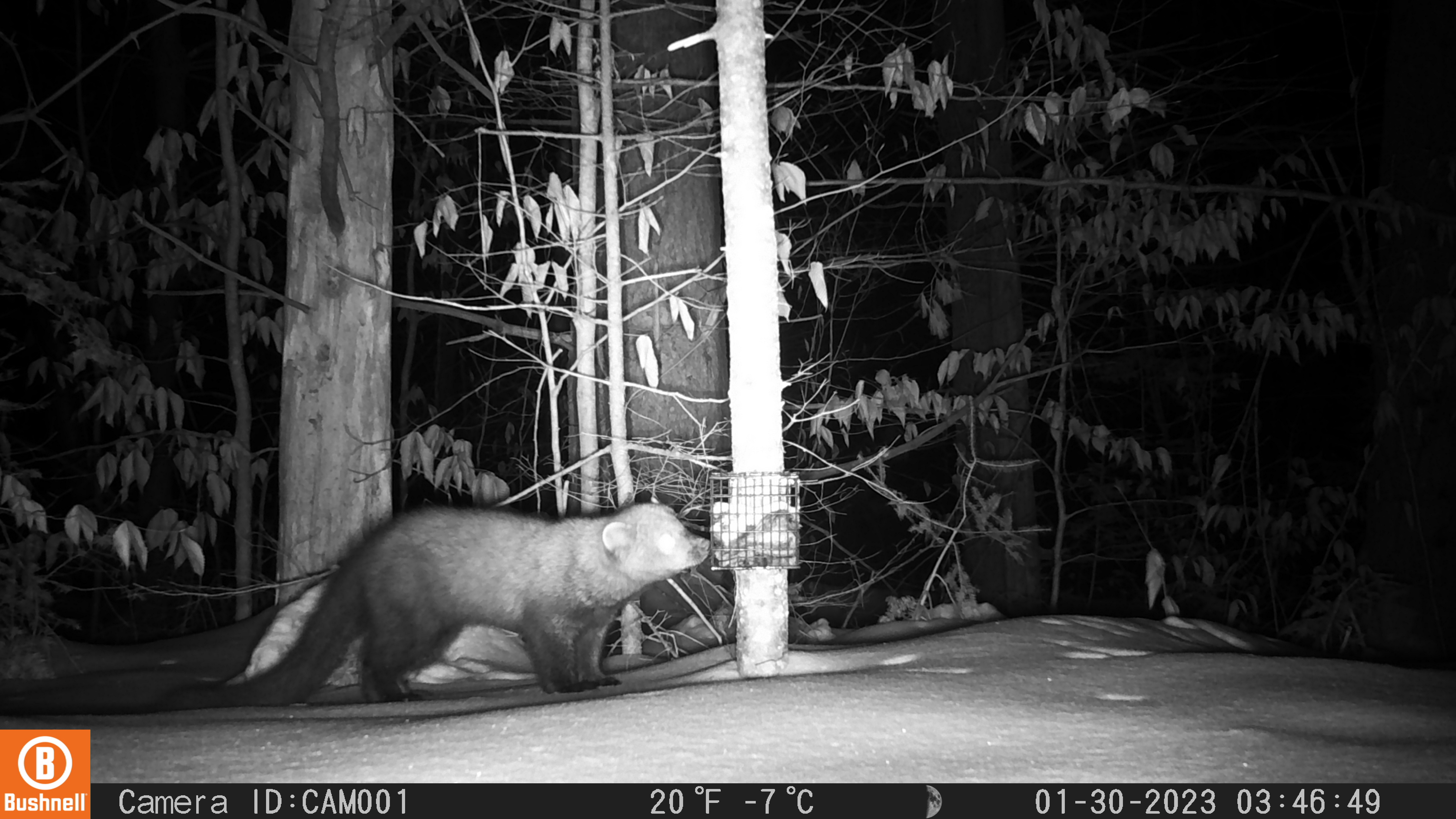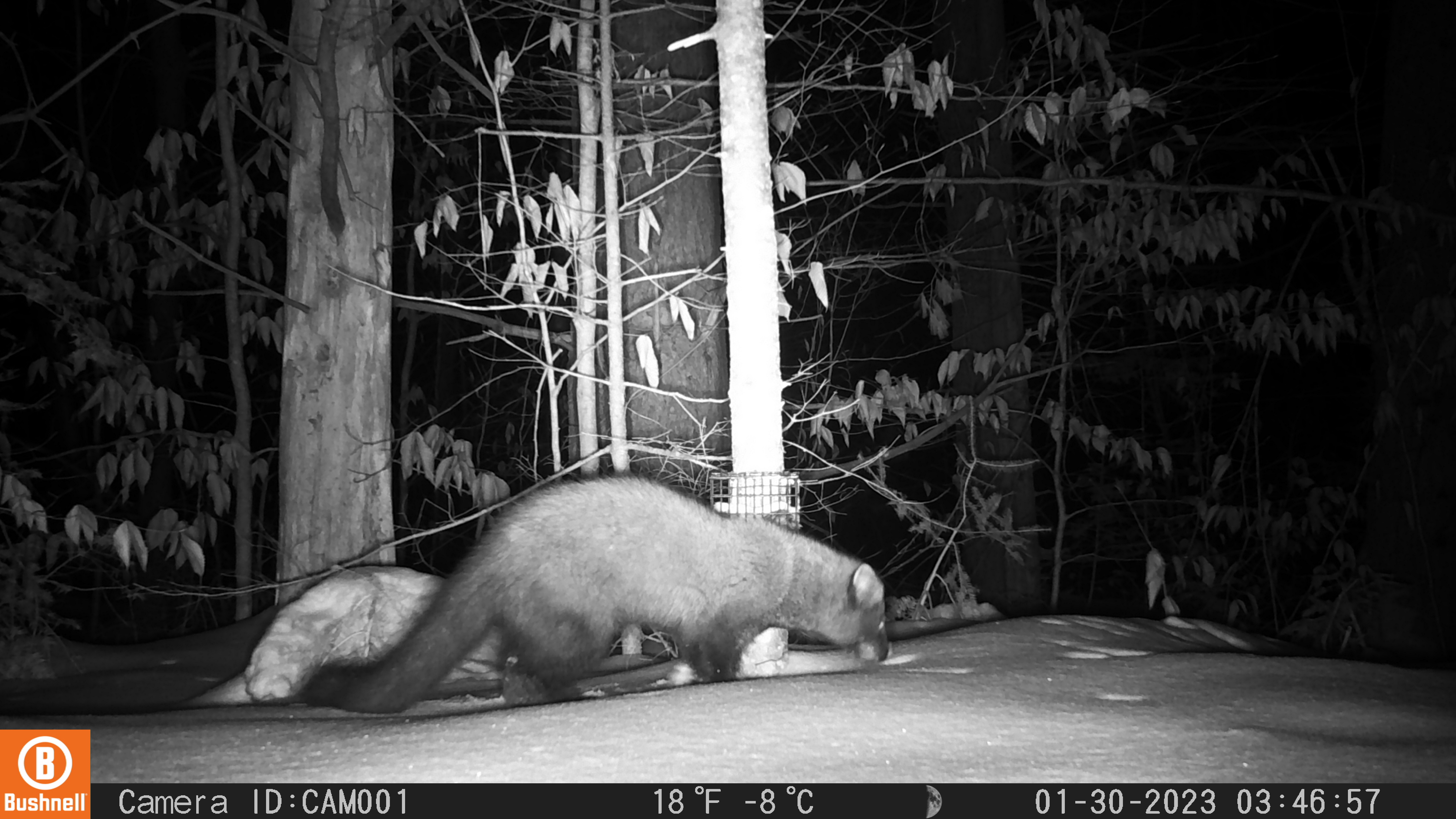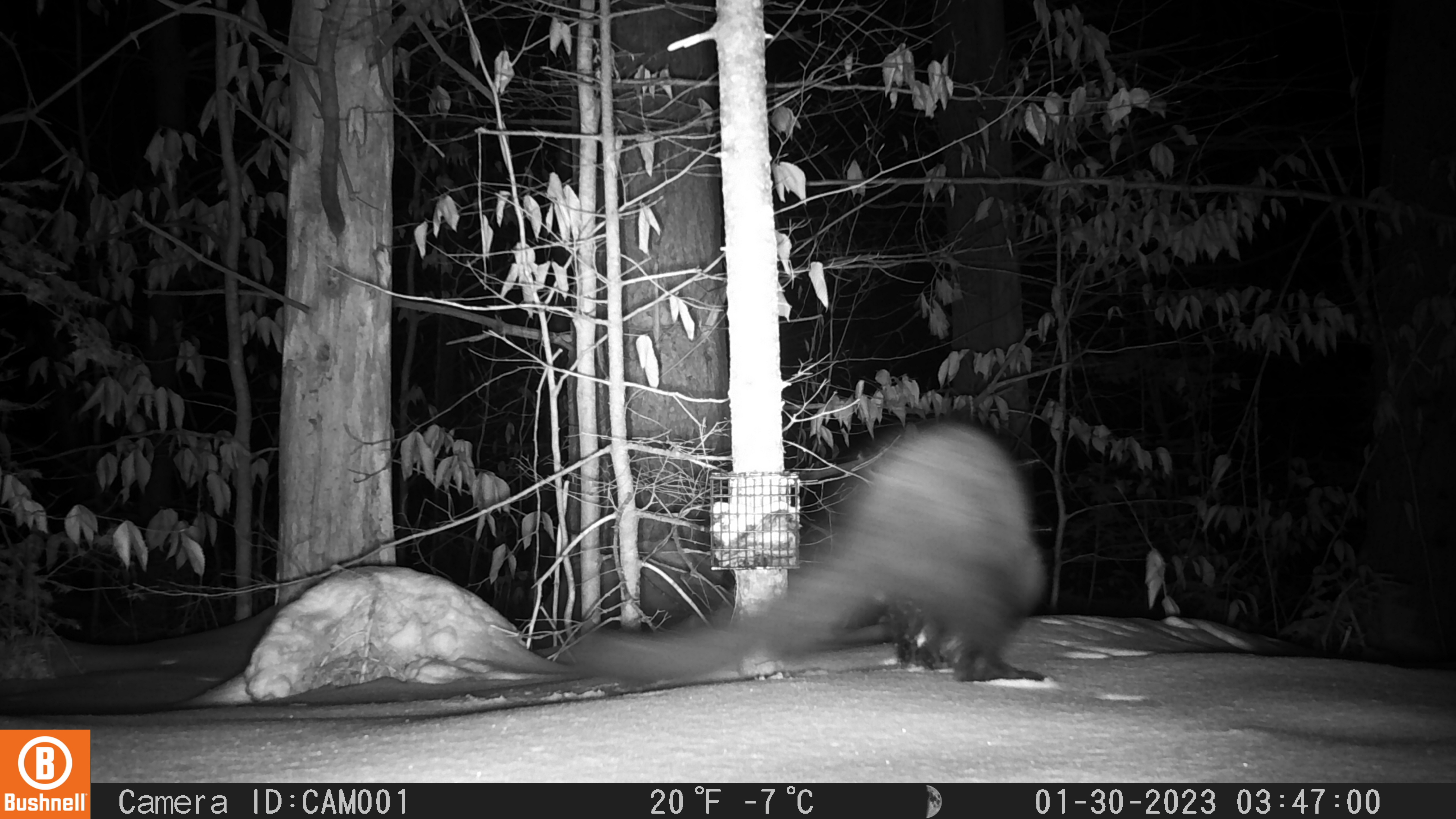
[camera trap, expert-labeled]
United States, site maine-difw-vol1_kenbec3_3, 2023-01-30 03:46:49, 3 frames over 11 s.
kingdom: Animalia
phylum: Chordata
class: Mammalia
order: Carnivora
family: Mustelidae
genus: Pekania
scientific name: Pekania pennanti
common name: fisher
Fisher (Pekania pennanti).